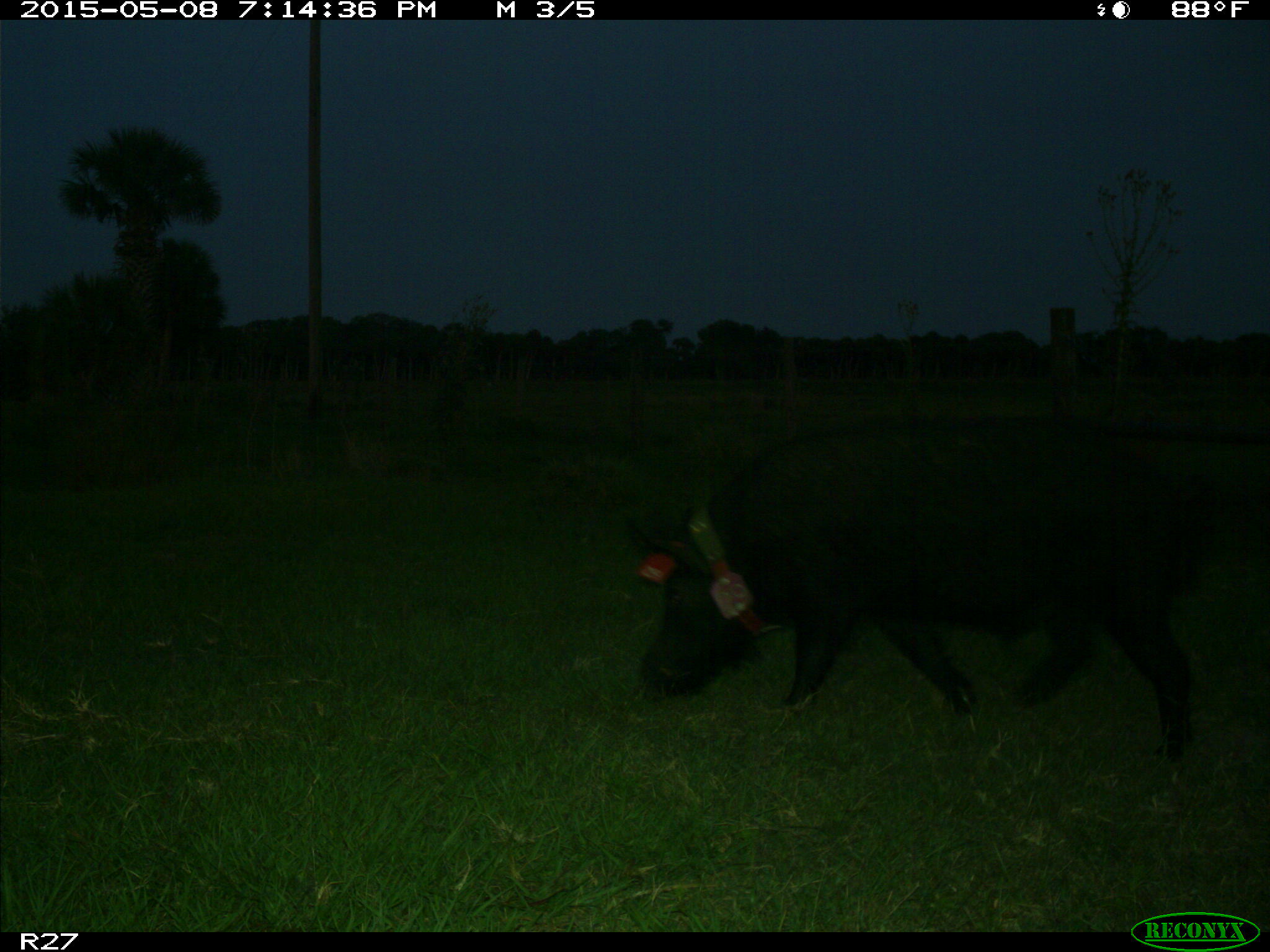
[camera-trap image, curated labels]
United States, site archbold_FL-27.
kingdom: Animalia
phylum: Chordata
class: Mammalia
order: Artiodactyla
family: Suidae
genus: Sus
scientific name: Sus scrofa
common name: wild boar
Sus scrofa (wild boar).